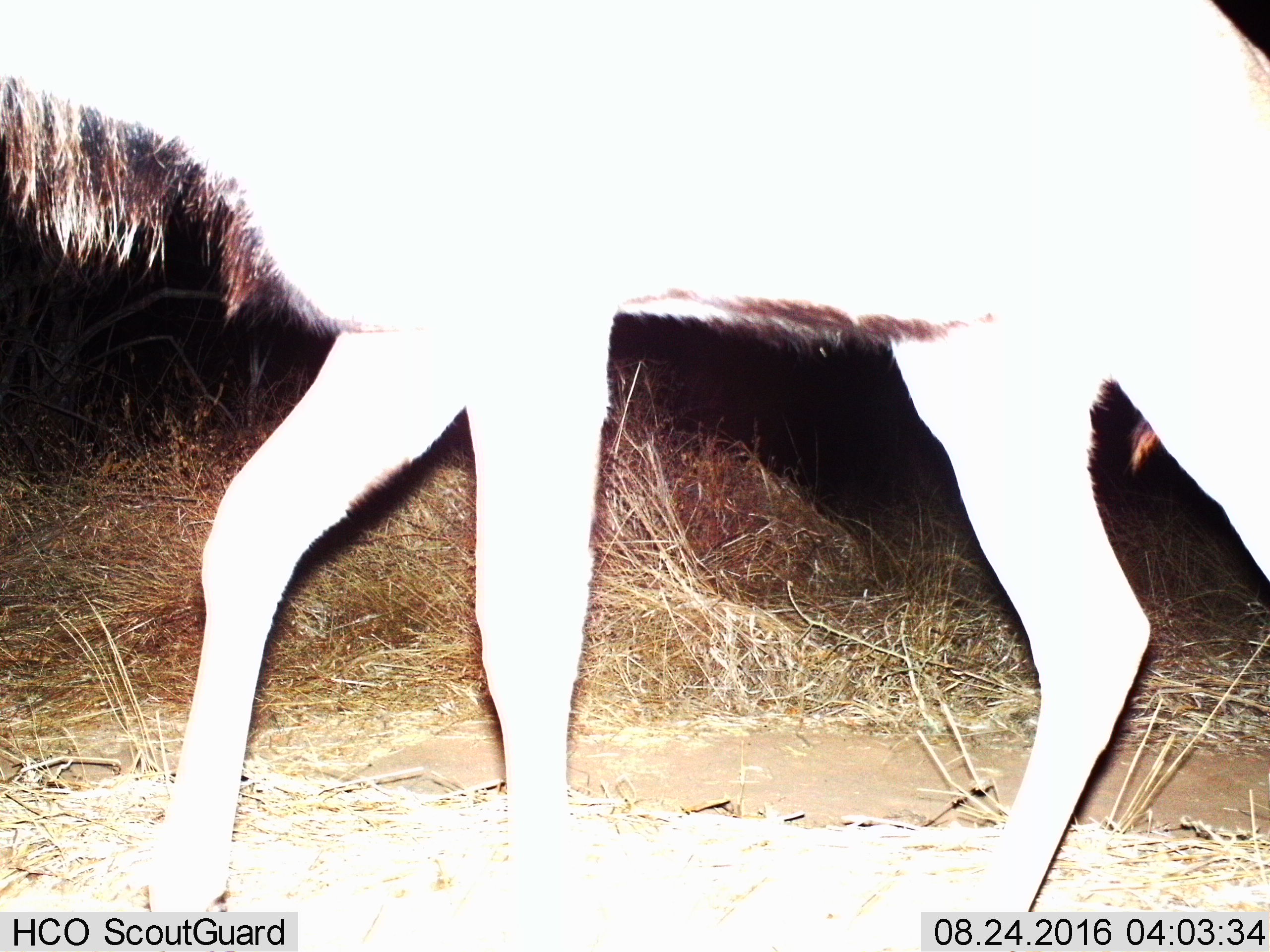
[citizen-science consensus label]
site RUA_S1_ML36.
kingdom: Animalia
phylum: Chordata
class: Mammalia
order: Artiodactyla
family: Bovidae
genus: Tragelaphus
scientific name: Tragelaphus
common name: kudu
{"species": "kudu (Tragelaphus)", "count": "1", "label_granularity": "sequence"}